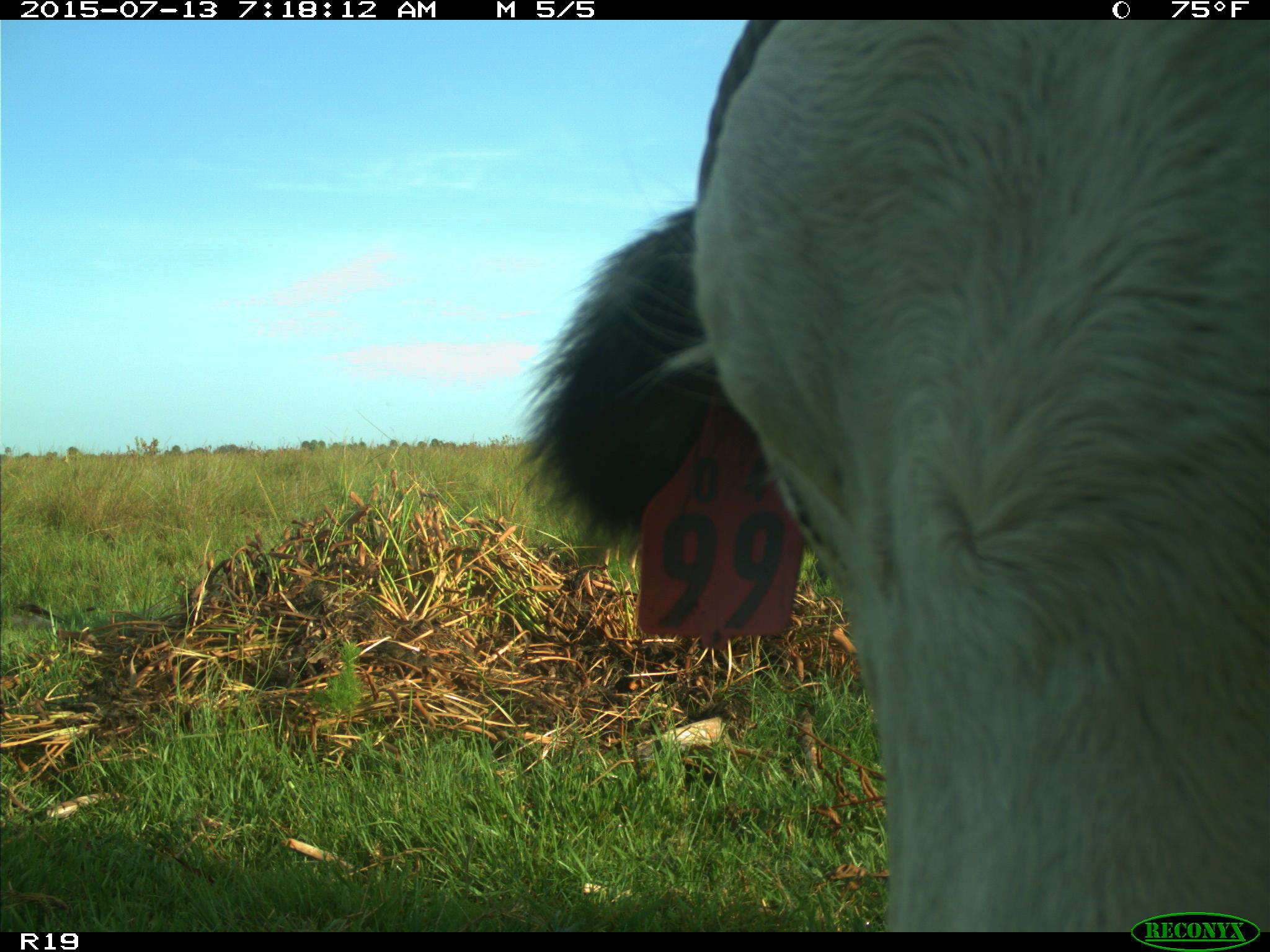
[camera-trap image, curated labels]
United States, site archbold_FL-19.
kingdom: Animalia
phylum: Chordata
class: Mammalia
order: Artiodactyla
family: Bovidae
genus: Bos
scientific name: Bos taurus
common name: domestic cow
Bos taurus (domestic cow).